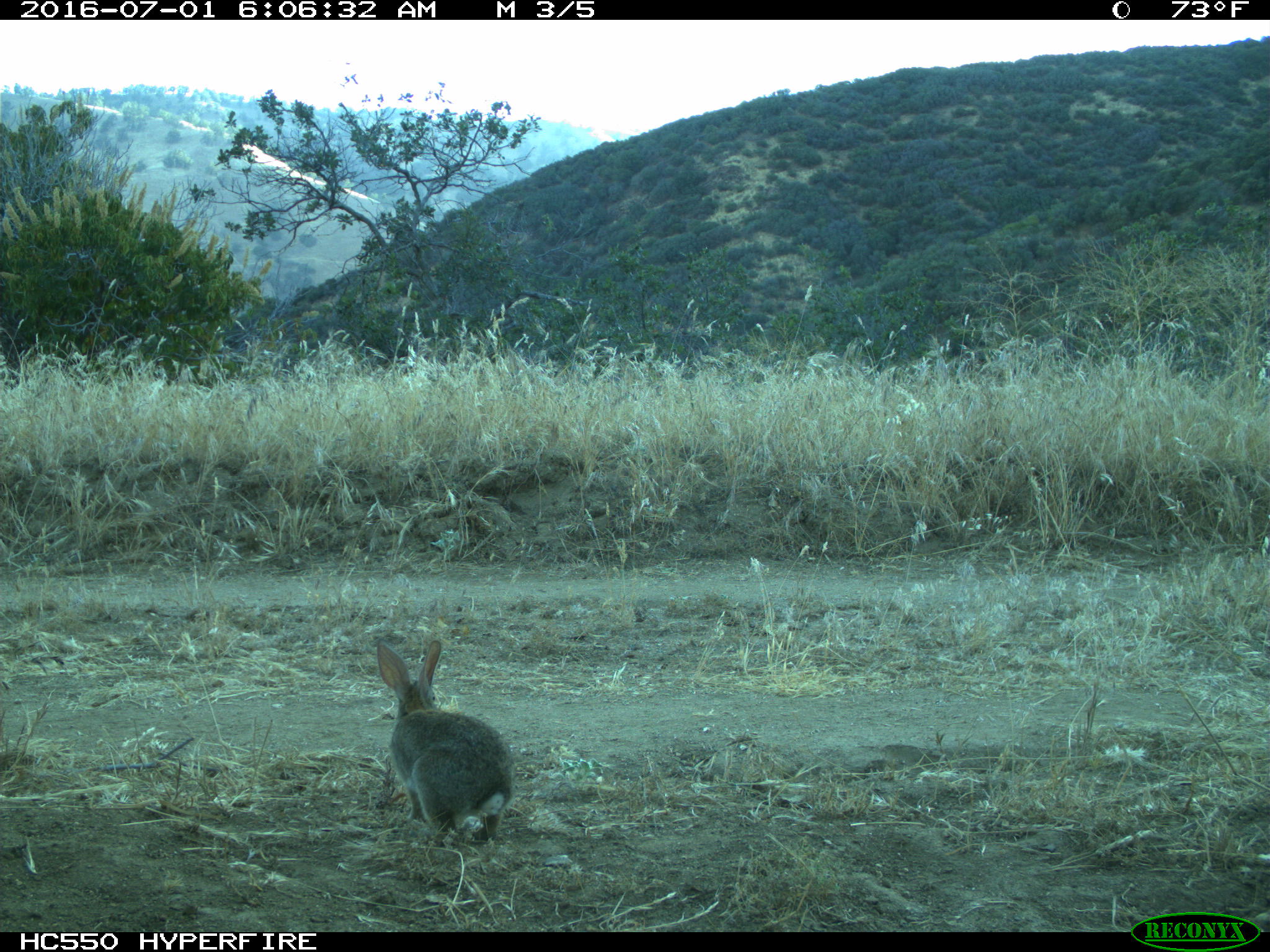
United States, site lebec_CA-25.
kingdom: Animalia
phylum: Chordata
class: Mammalia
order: Lagomorpha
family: Leporidae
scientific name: Leporidae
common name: rabbits and hares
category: unidentified rabbit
Unidentified rabbit (rabbits and hares) (Leporidae).